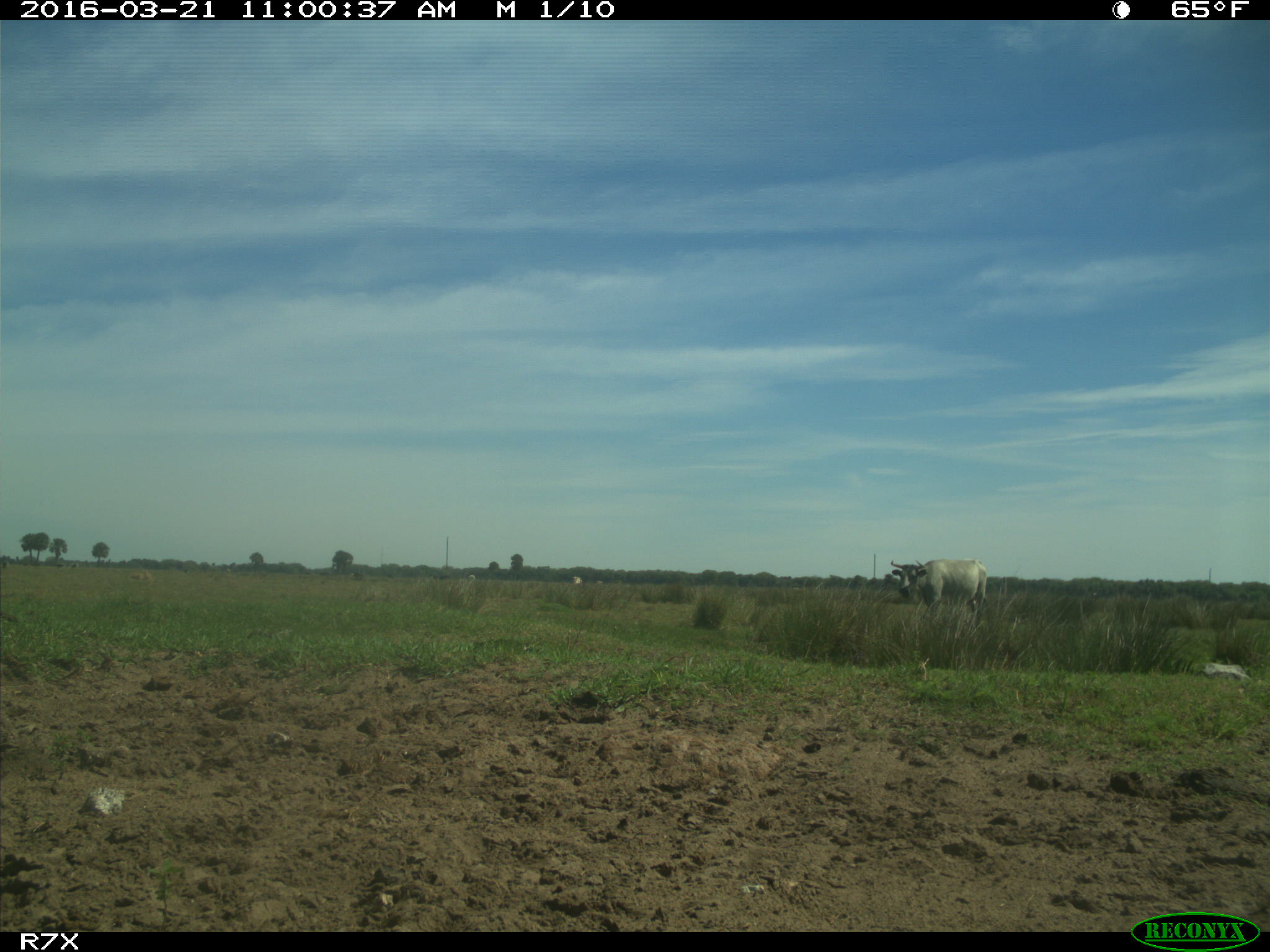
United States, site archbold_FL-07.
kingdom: Animalia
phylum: Chordata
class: Mammalia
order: Artiodactyla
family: Bovidae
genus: Bos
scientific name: Bos taurus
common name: domestic cow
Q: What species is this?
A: Bos taurus (domestic cow).